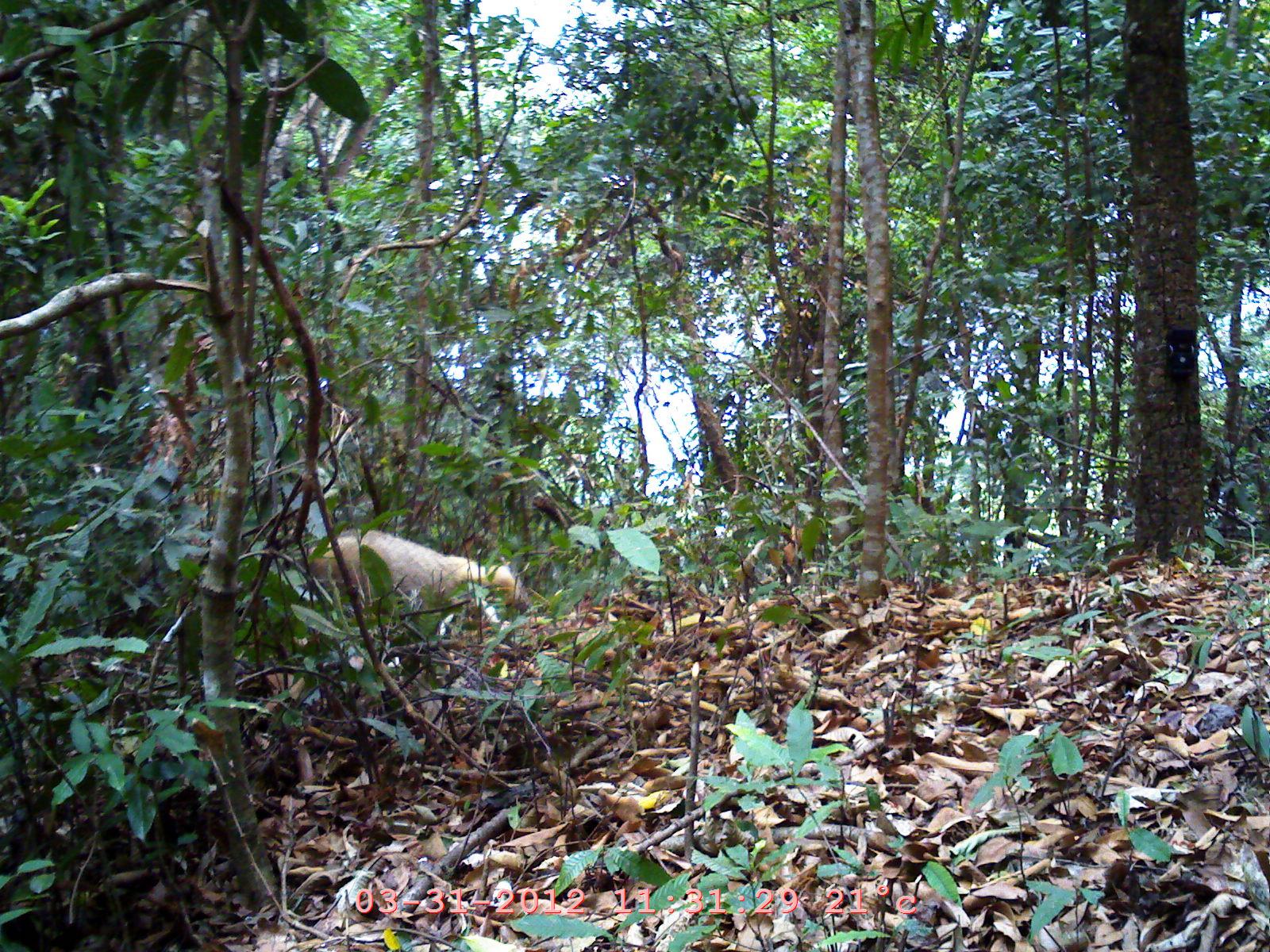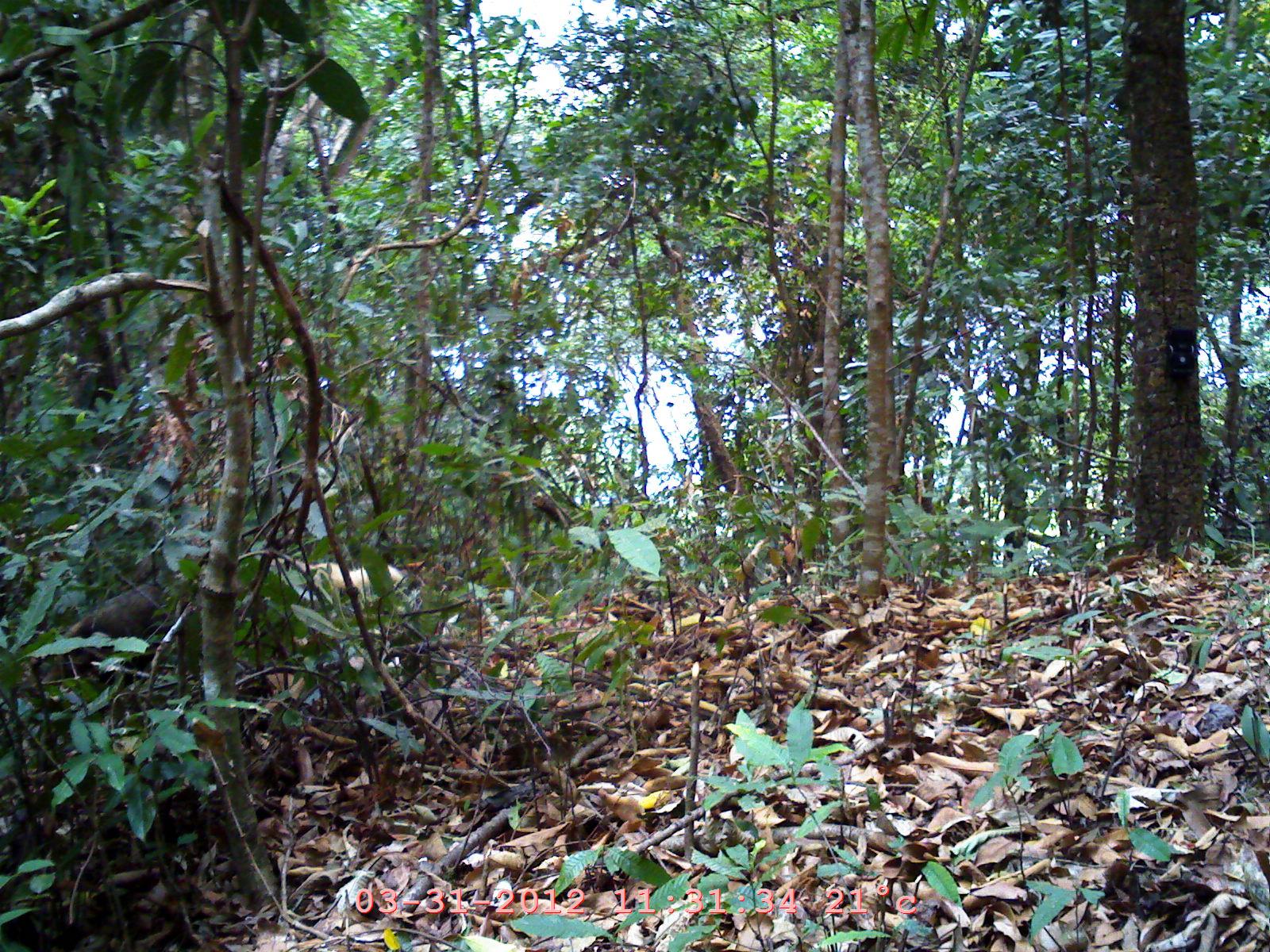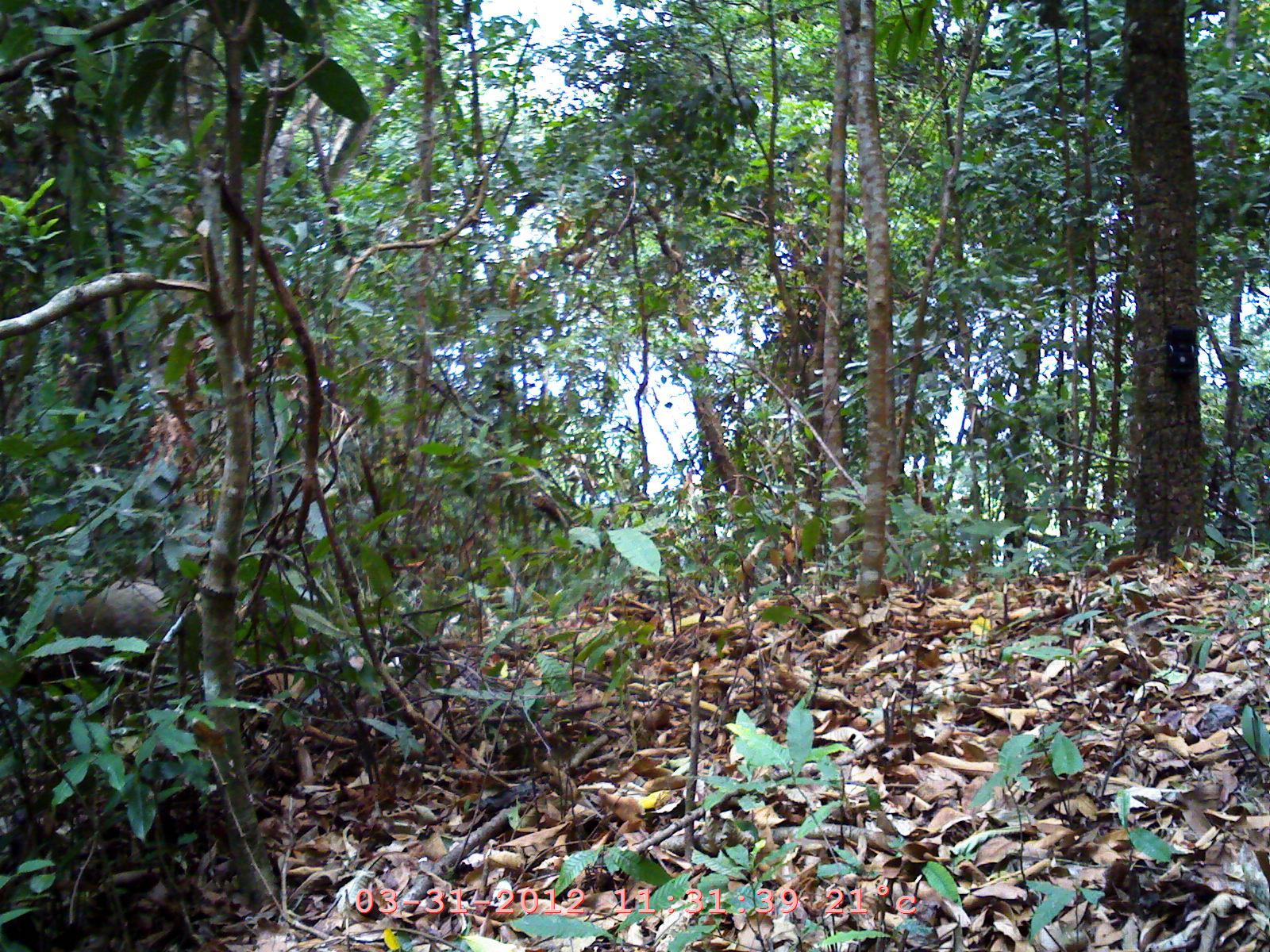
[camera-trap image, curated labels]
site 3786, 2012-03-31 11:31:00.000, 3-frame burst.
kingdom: Animalia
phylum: Chordata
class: Mammalia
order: Carnivora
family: Herpestidae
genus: Urva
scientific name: Urva urva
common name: crab-eating mongoose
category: herpestes urva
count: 1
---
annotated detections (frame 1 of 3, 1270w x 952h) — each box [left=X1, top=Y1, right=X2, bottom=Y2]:
herpestes urva: [left=301, top=528, right=529, bottom=644]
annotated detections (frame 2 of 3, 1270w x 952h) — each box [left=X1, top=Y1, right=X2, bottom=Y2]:
herpestes urva: [left=39, top=568, right=198, bottom=695]; [left=288, top=557, right=407, bottom=633]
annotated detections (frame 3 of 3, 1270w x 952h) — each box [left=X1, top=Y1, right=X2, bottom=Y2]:
herpestes urva: [left=0, top=563, right=183, bottom=687]